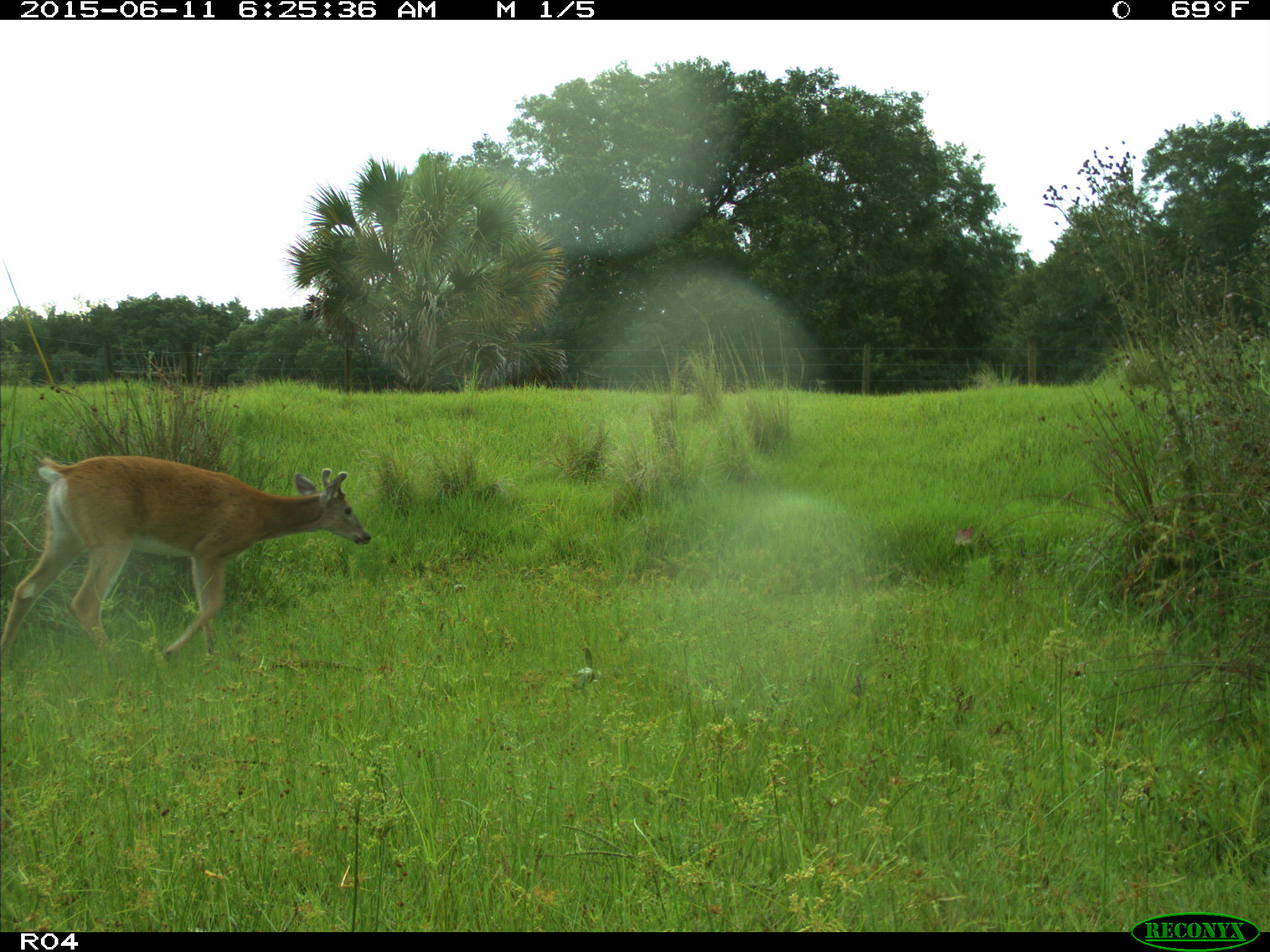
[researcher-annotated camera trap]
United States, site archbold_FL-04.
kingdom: Animalia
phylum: Chordata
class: Mammalia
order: Artiodactyla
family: Cervidae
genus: Odocoileus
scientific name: Odocoileus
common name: deer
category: unidentified deer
Unidentified deer (deer) (Odocoileus).